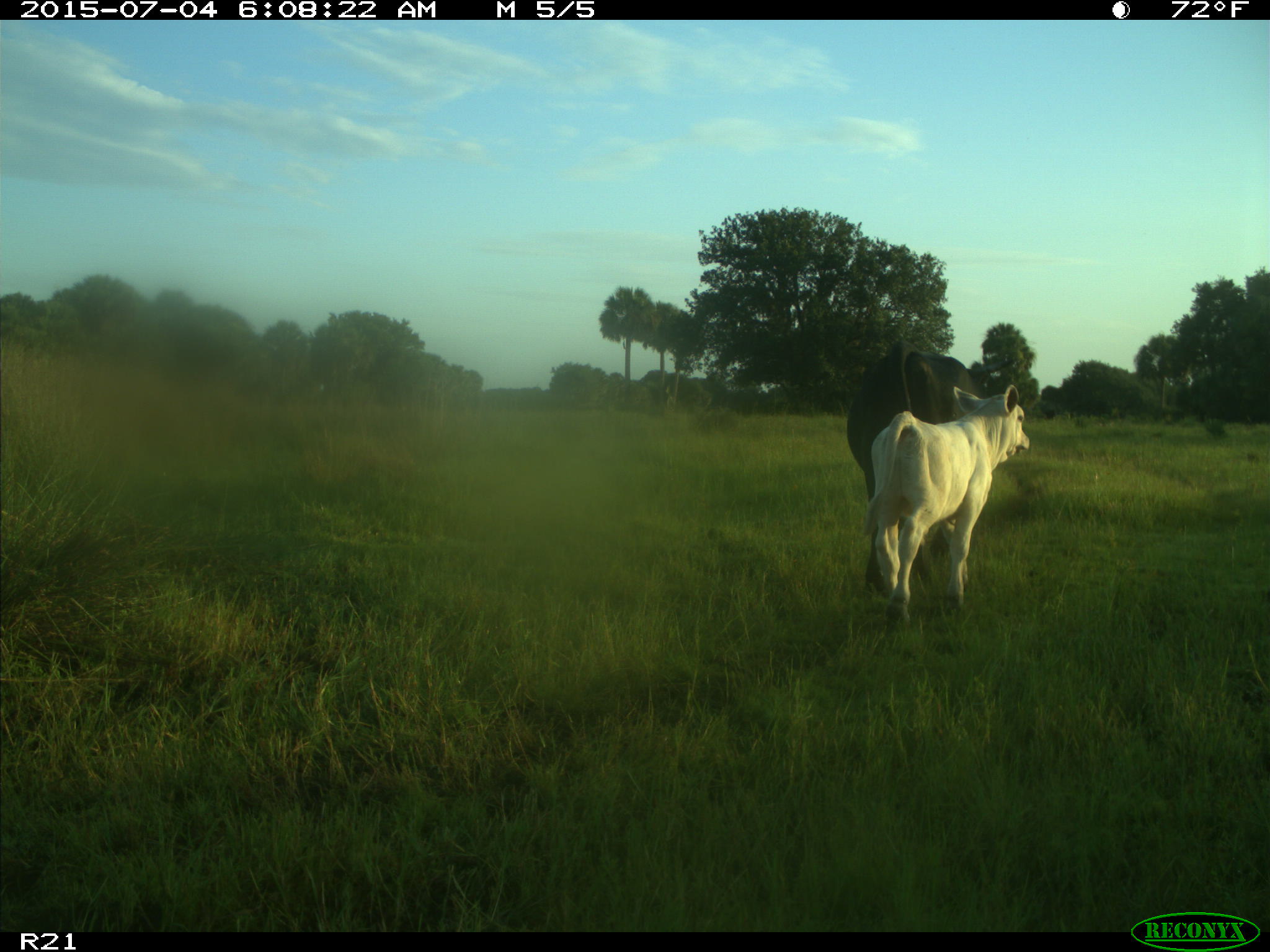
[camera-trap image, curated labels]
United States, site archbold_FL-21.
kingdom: Animalia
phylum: Chordata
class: Mammalia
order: Artiodactyla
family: Bovidae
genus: Bos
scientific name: Bos taurus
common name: domestic cow